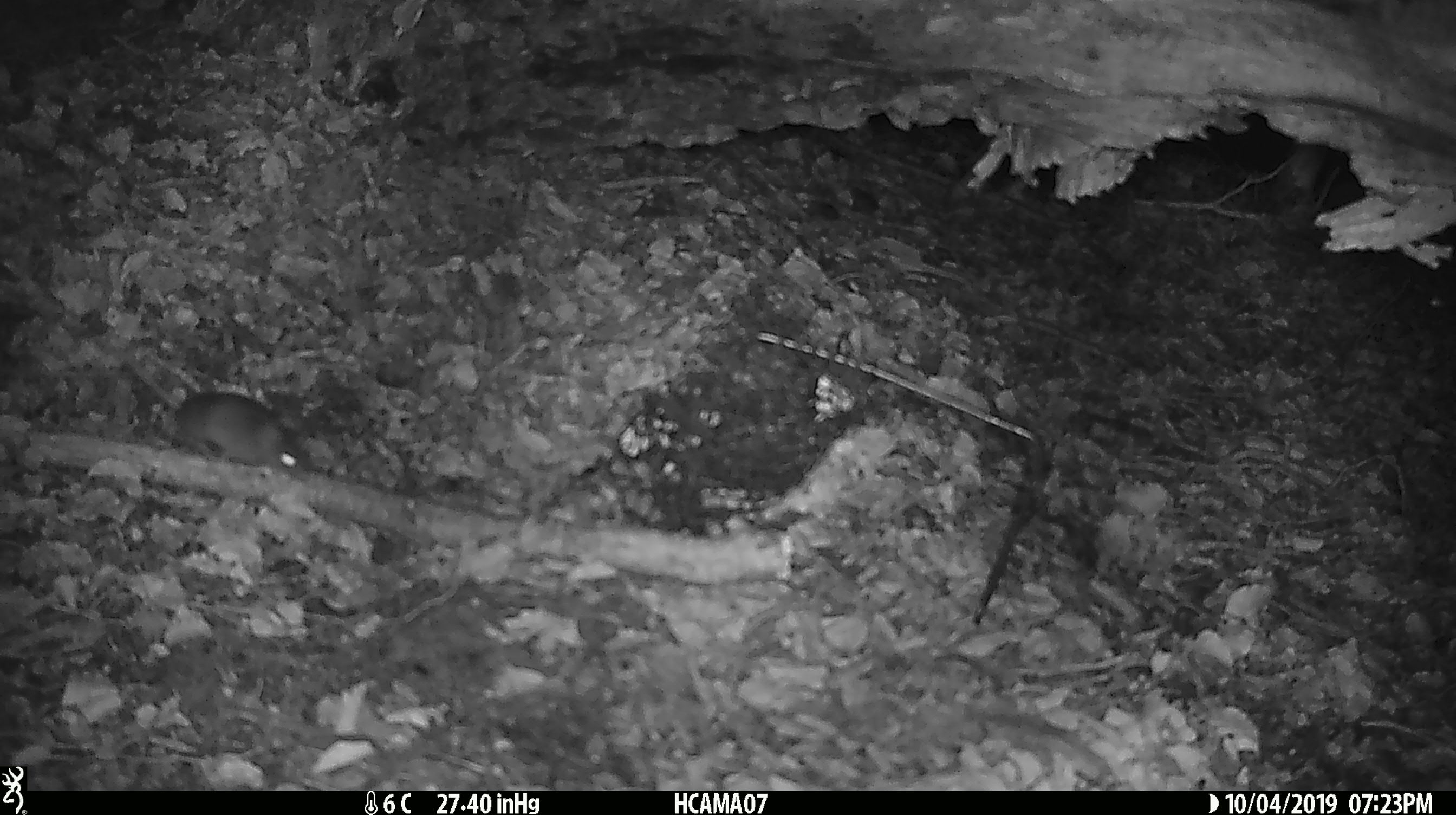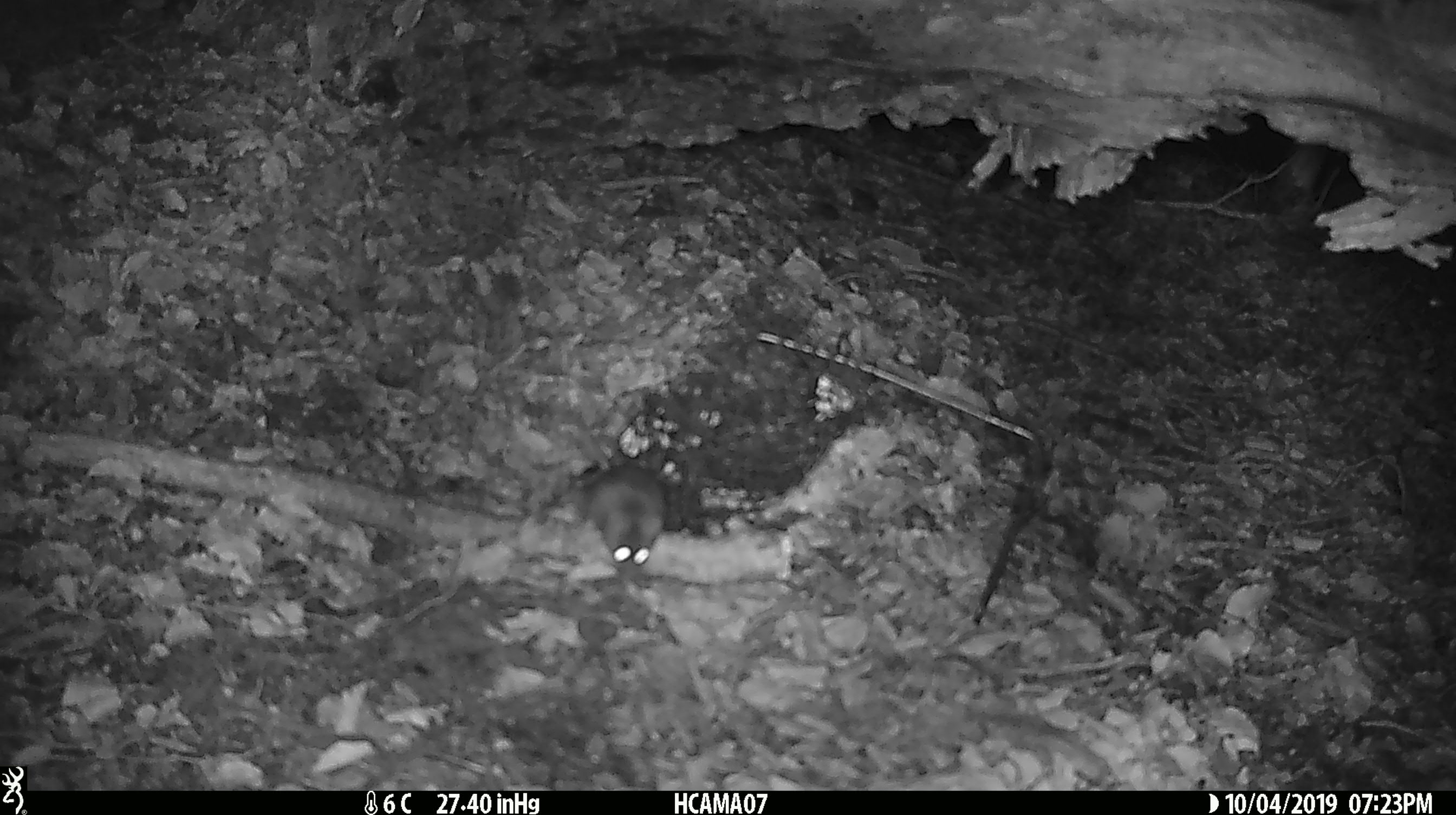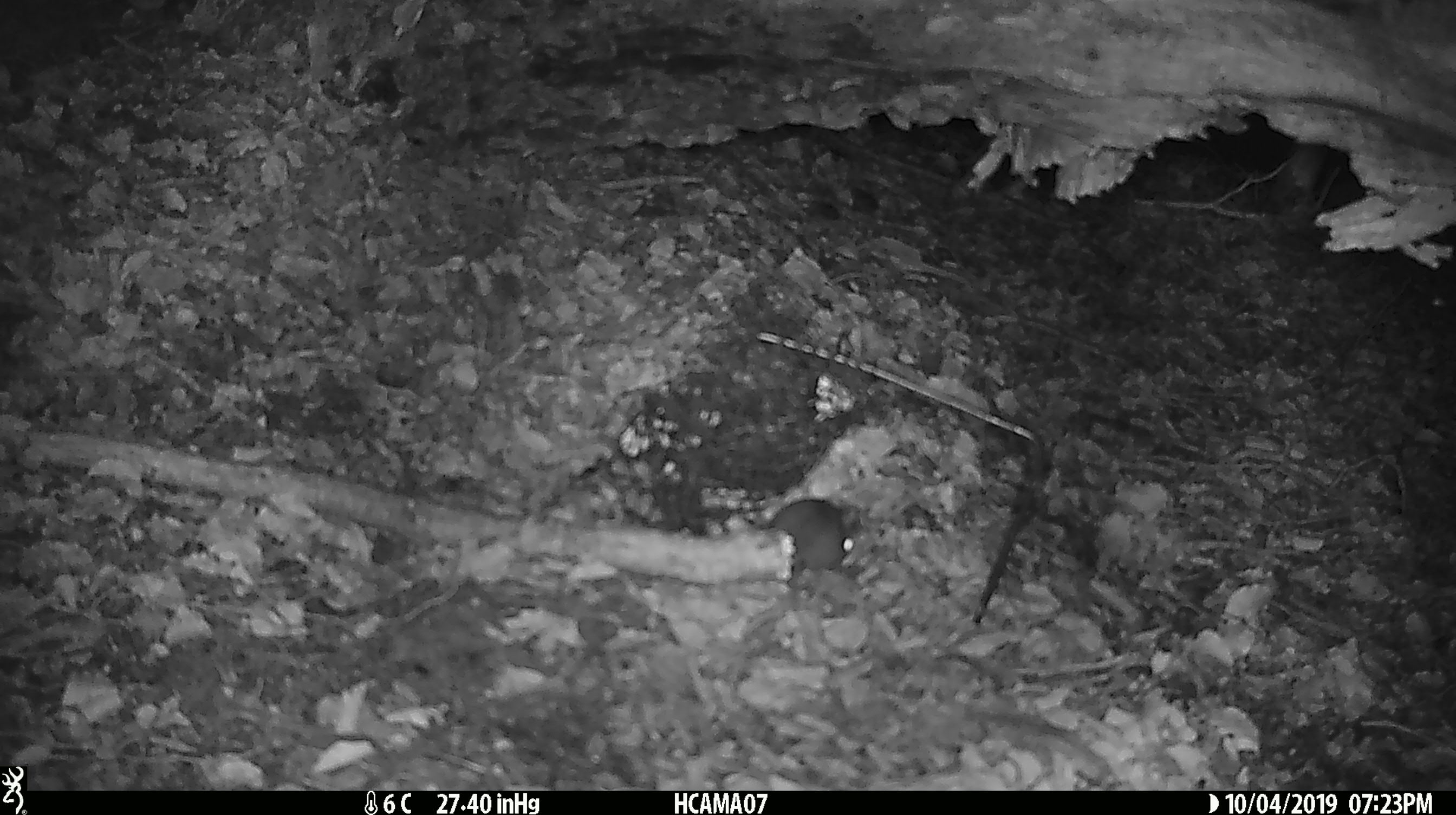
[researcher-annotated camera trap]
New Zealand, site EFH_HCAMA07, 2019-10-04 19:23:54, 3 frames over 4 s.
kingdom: Animalia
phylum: Chordata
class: Mammalia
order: Rodentia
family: Muridae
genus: Mus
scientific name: Mus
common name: mouse